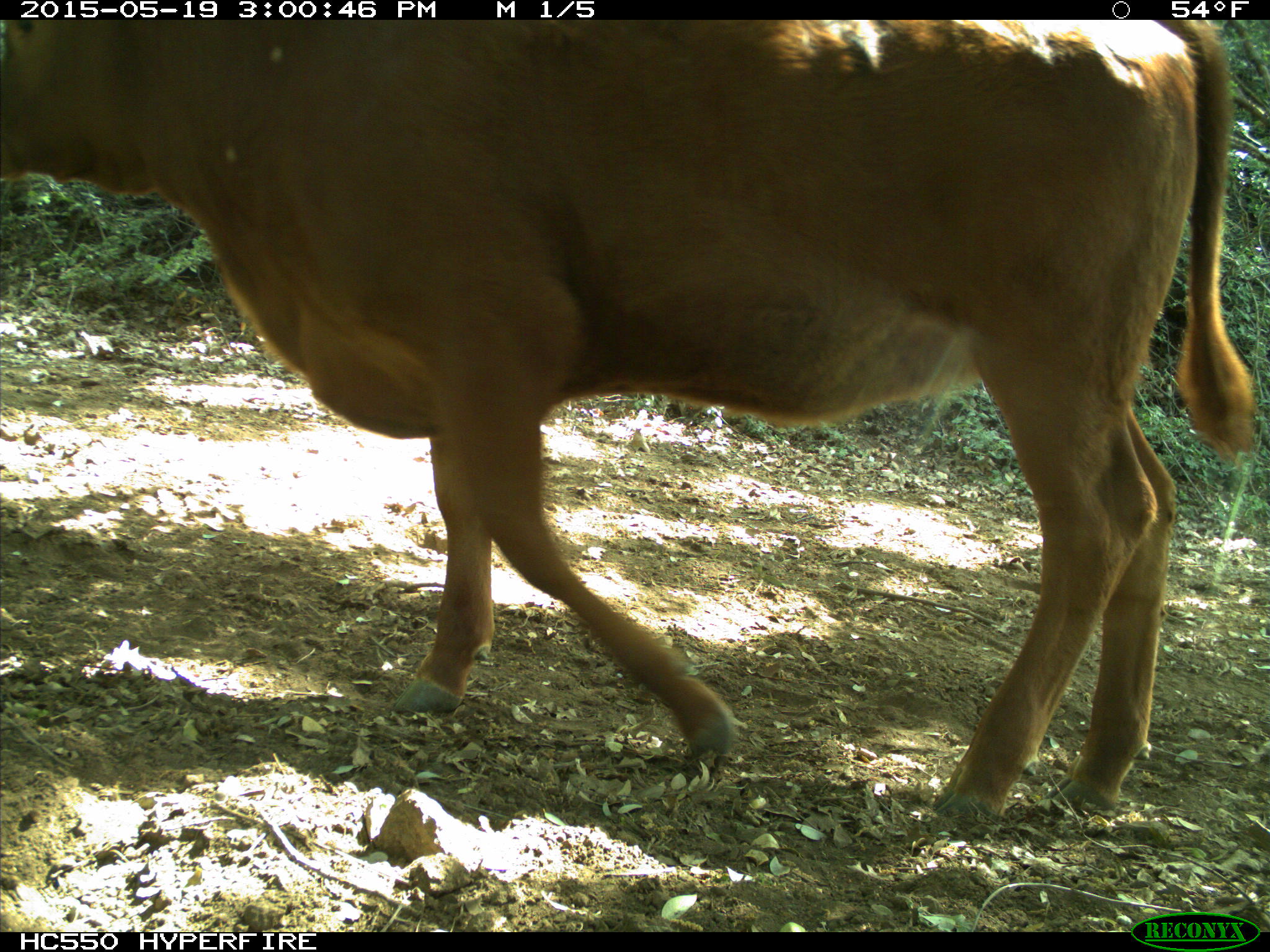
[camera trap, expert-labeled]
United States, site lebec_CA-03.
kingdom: Animalia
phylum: Chordata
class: Mammalia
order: Artiodactyla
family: Bovidae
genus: Bos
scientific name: Bos taurus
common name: domestic cow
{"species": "Bos taurus (domestic cow)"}